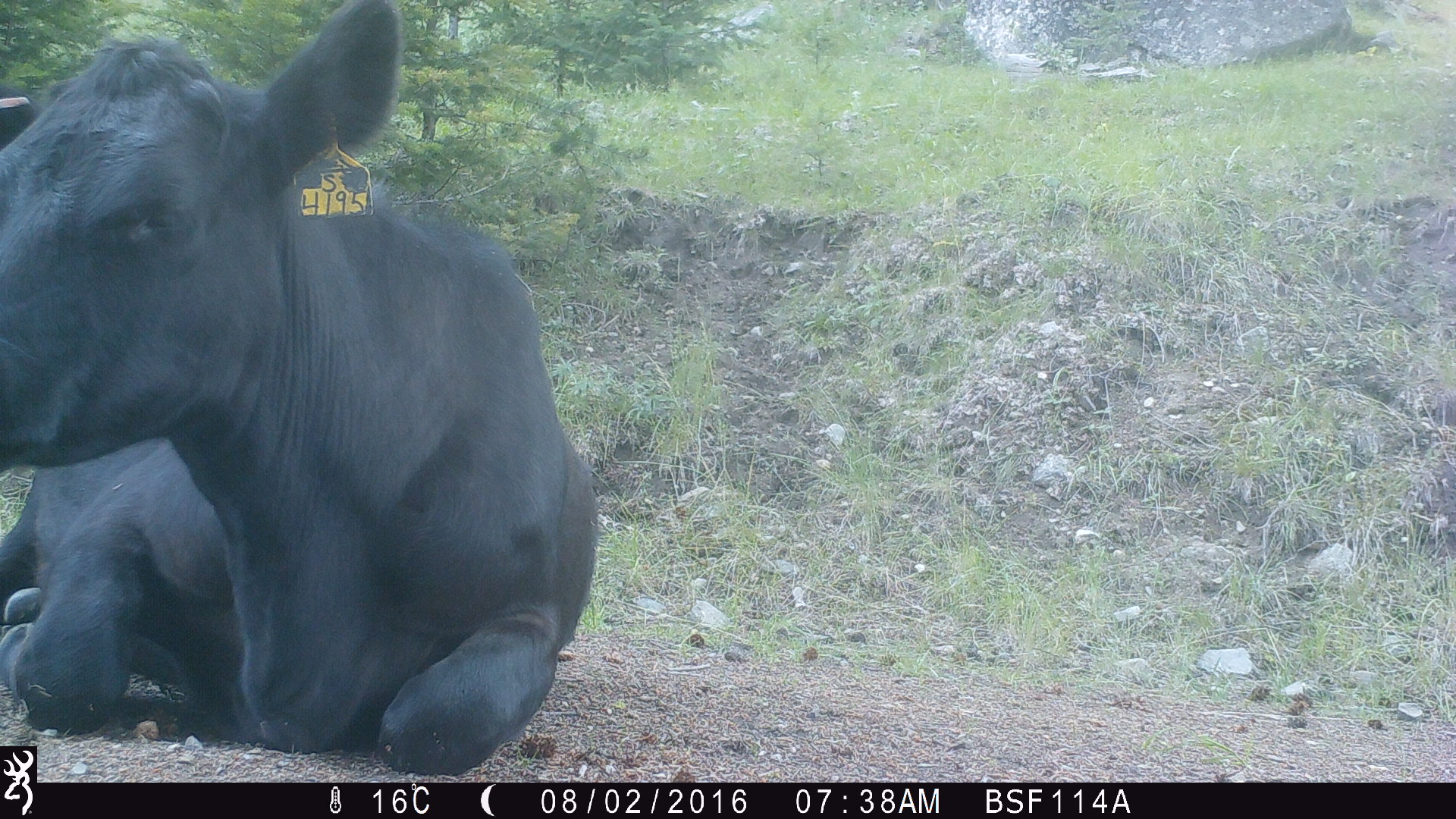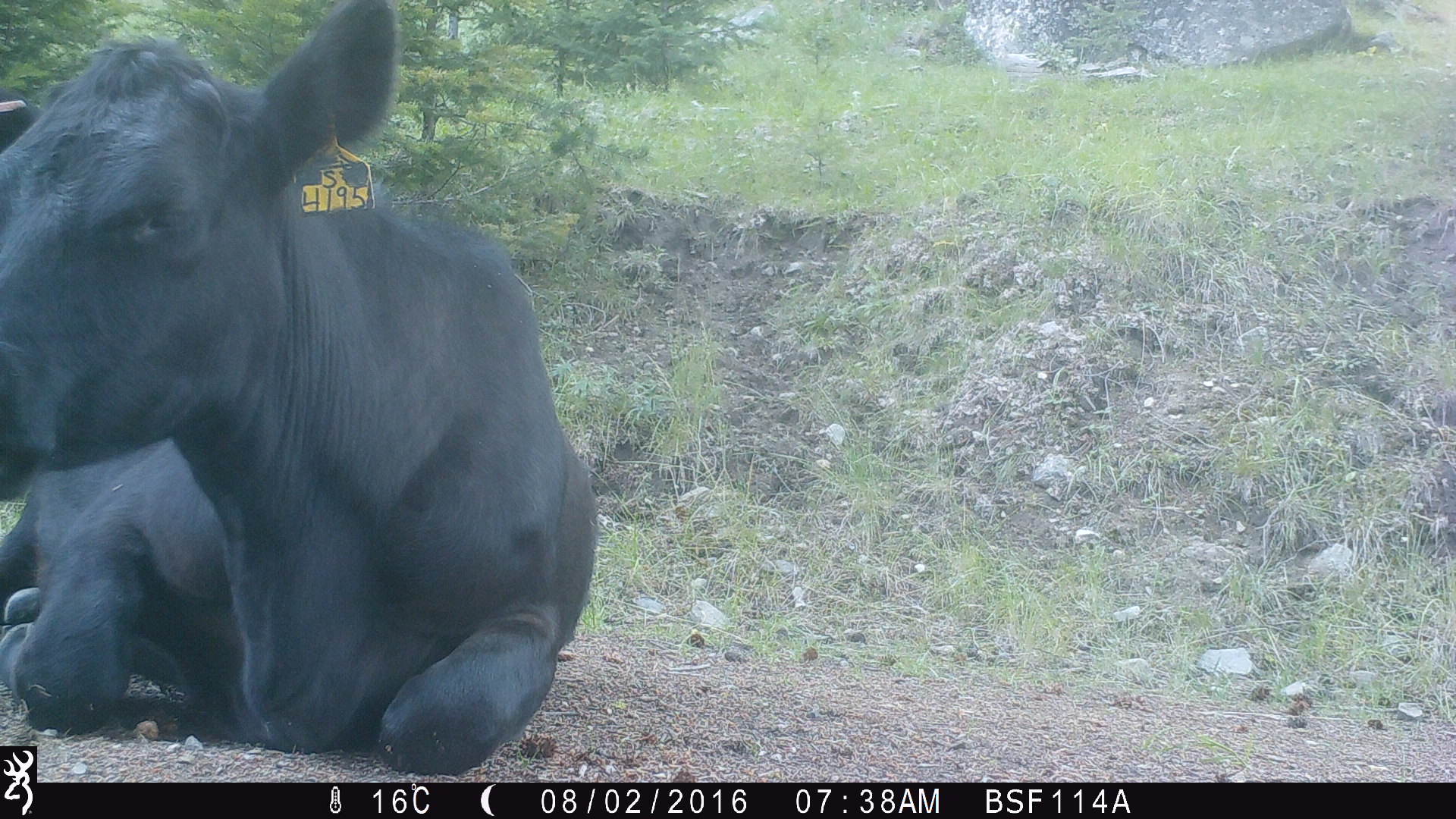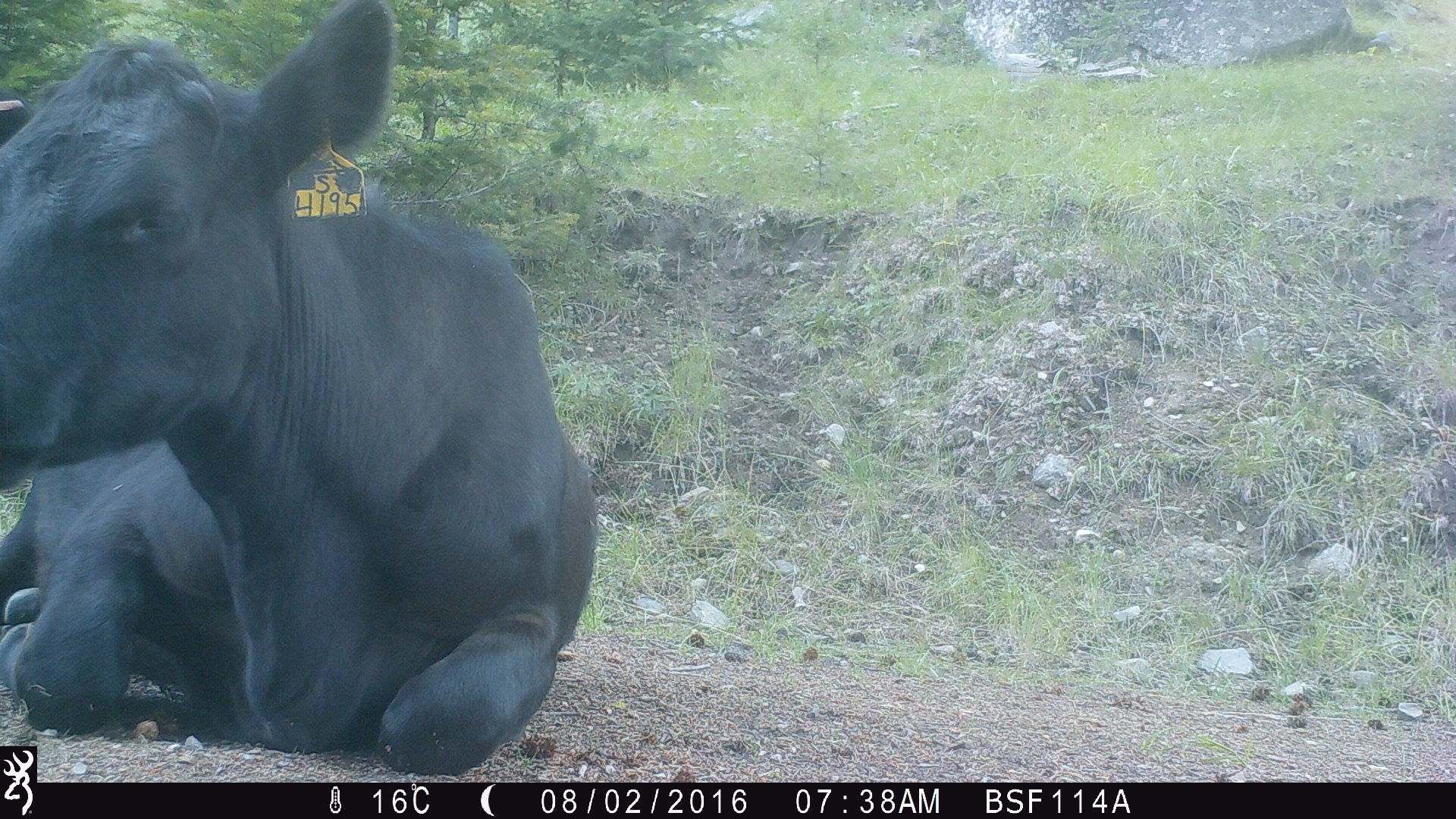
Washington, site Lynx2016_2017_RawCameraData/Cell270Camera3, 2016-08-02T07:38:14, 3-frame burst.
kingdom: Animalia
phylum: Chordata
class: Mammalia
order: Artiodactyla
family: Bovidae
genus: Bos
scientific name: Bos taurus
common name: domestic cattle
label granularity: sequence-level